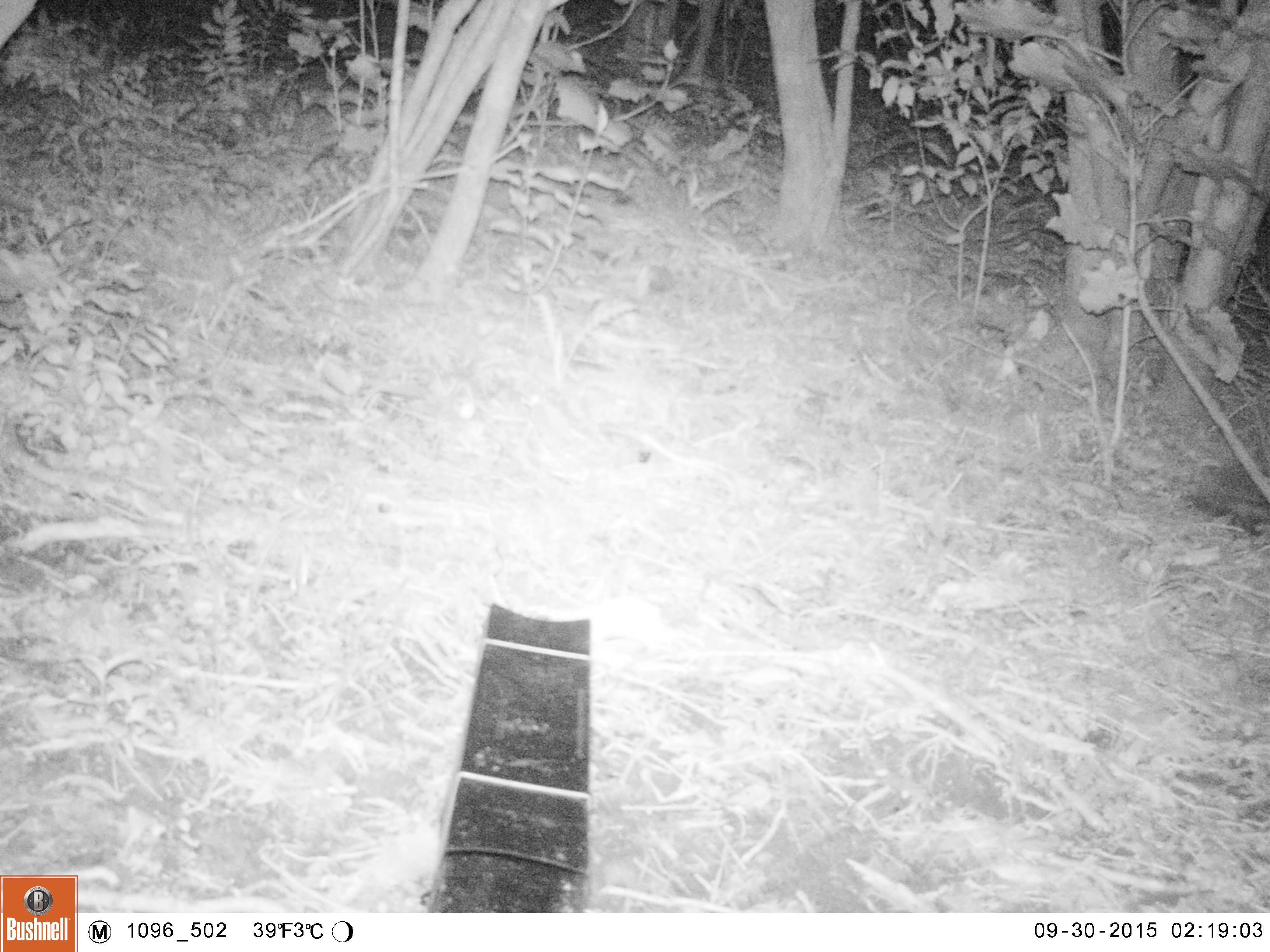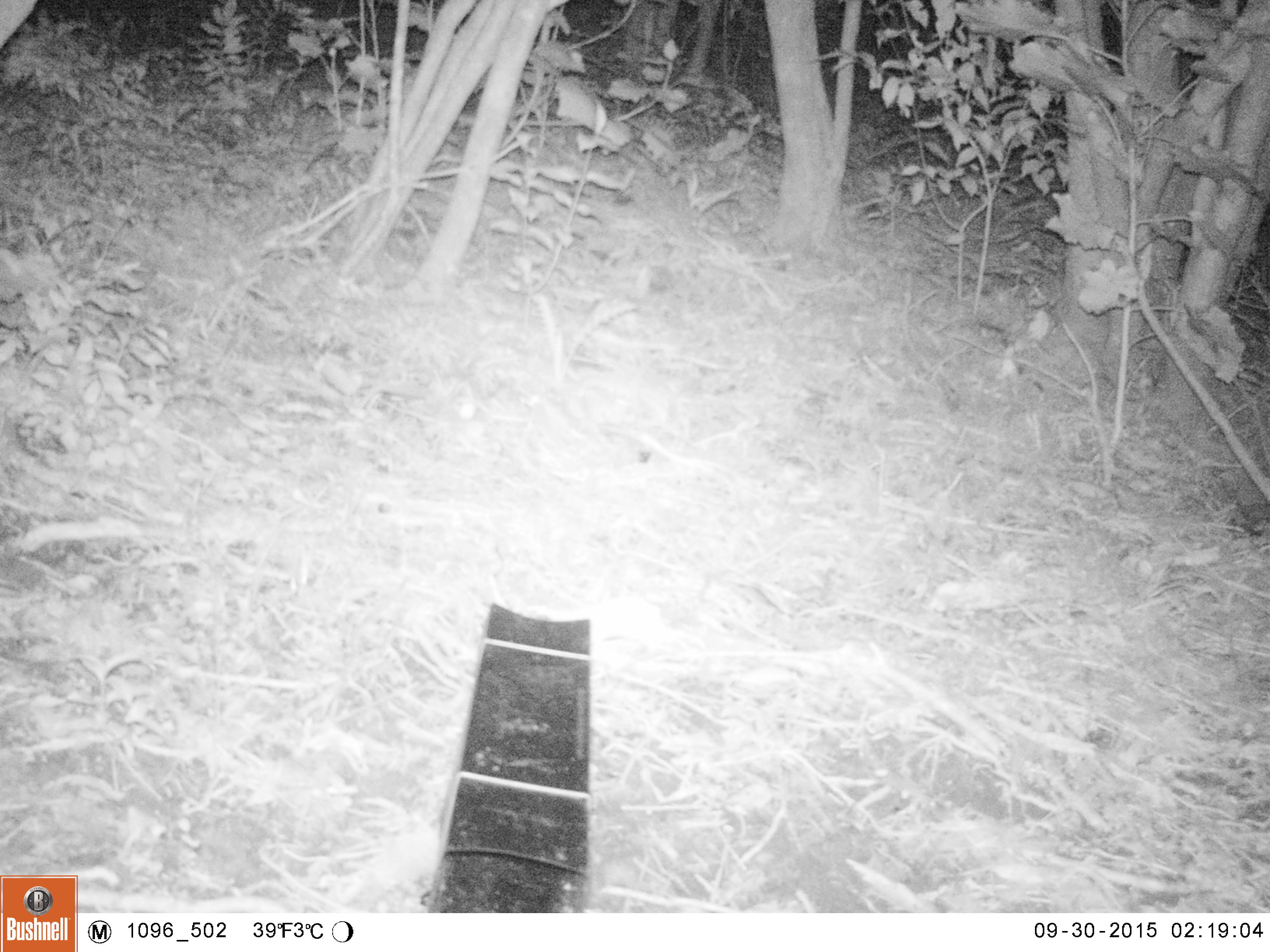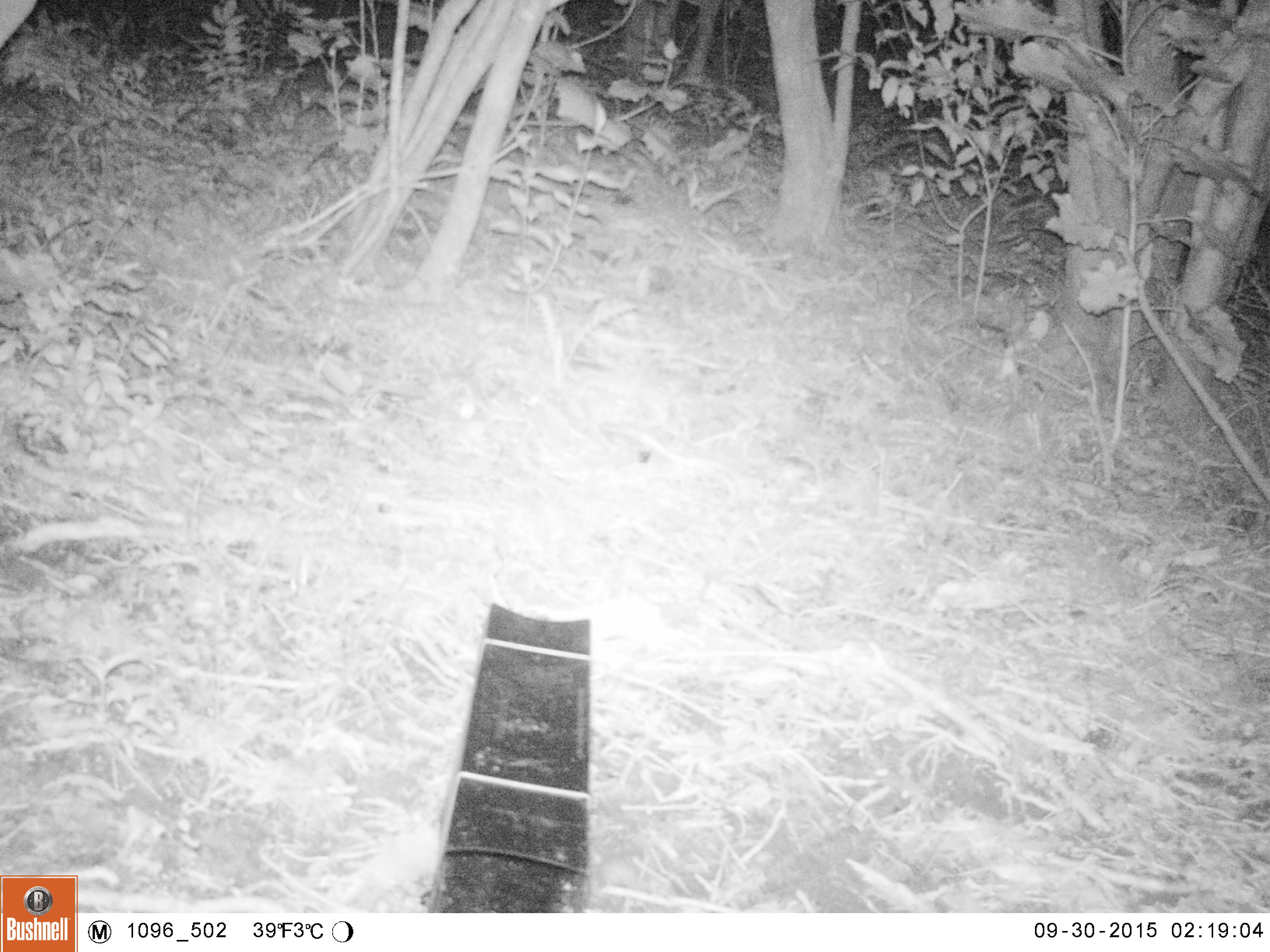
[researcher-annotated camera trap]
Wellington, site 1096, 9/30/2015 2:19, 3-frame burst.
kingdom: Animalia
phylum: Chordata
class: Mammalia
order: Eulipotyphla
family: Erinaceidae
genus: Erinaceus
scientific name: Erinaceus europaeus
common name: hedgehog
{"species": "hedgehog (Erinaceus europaeus)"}